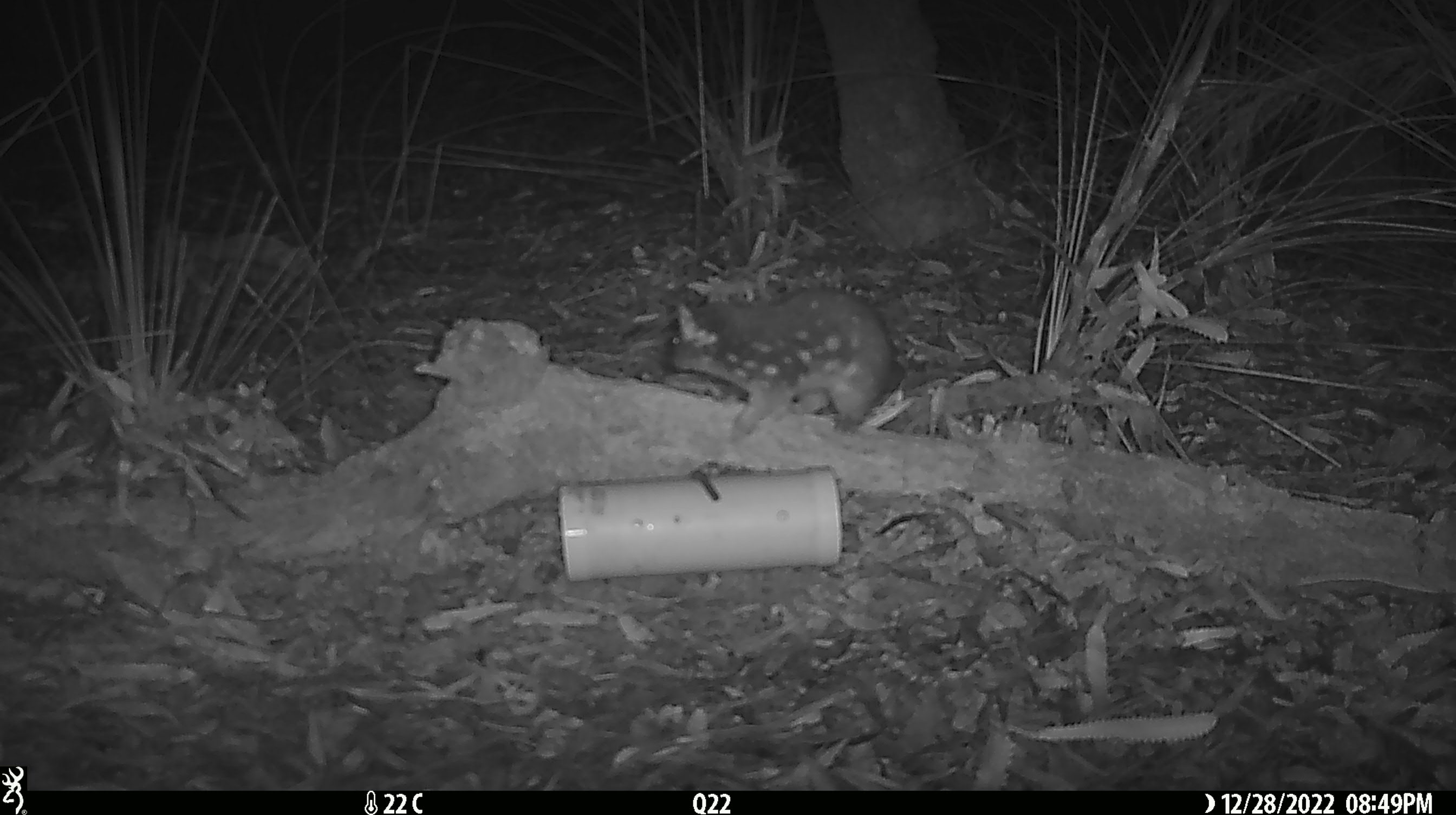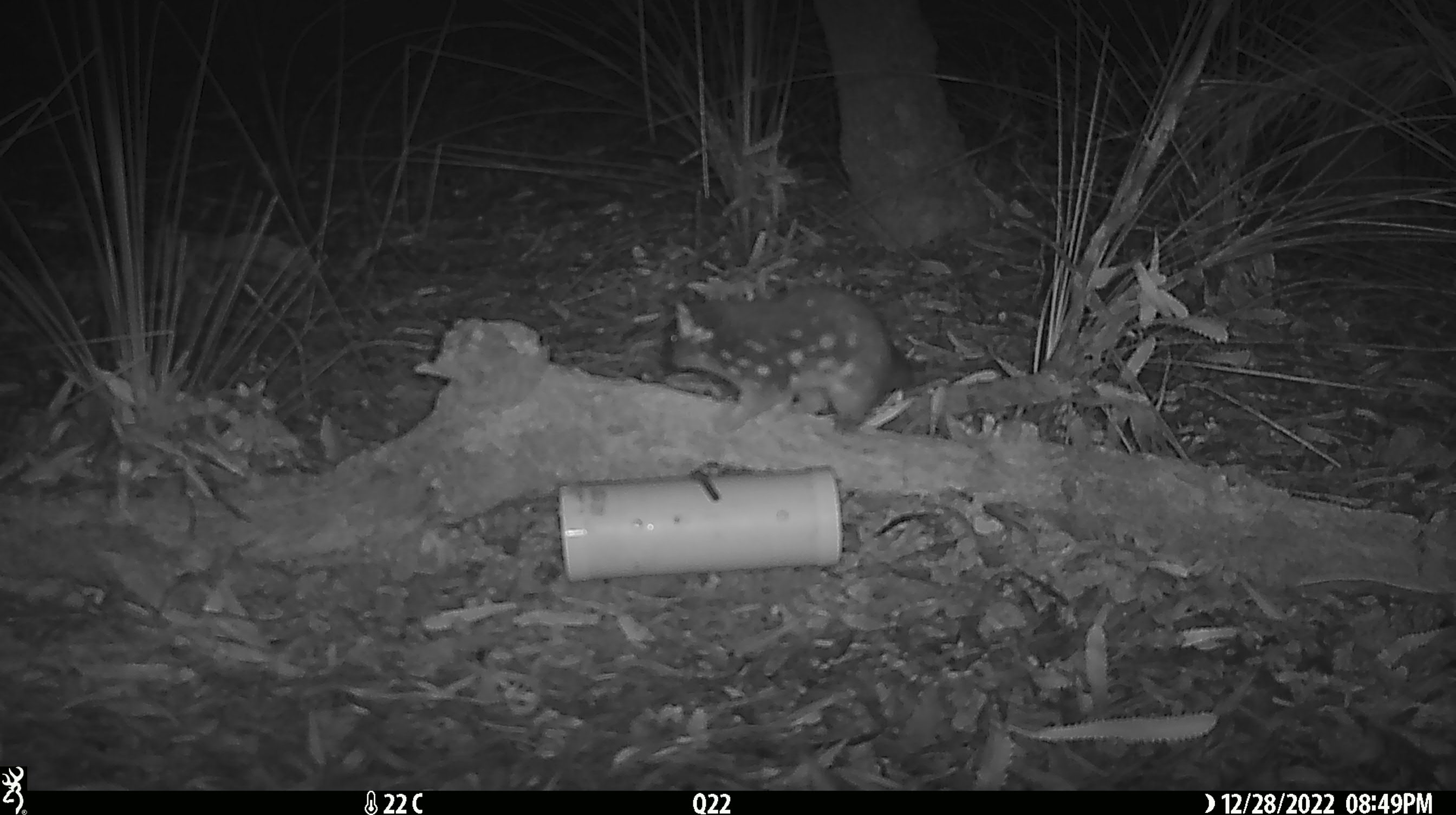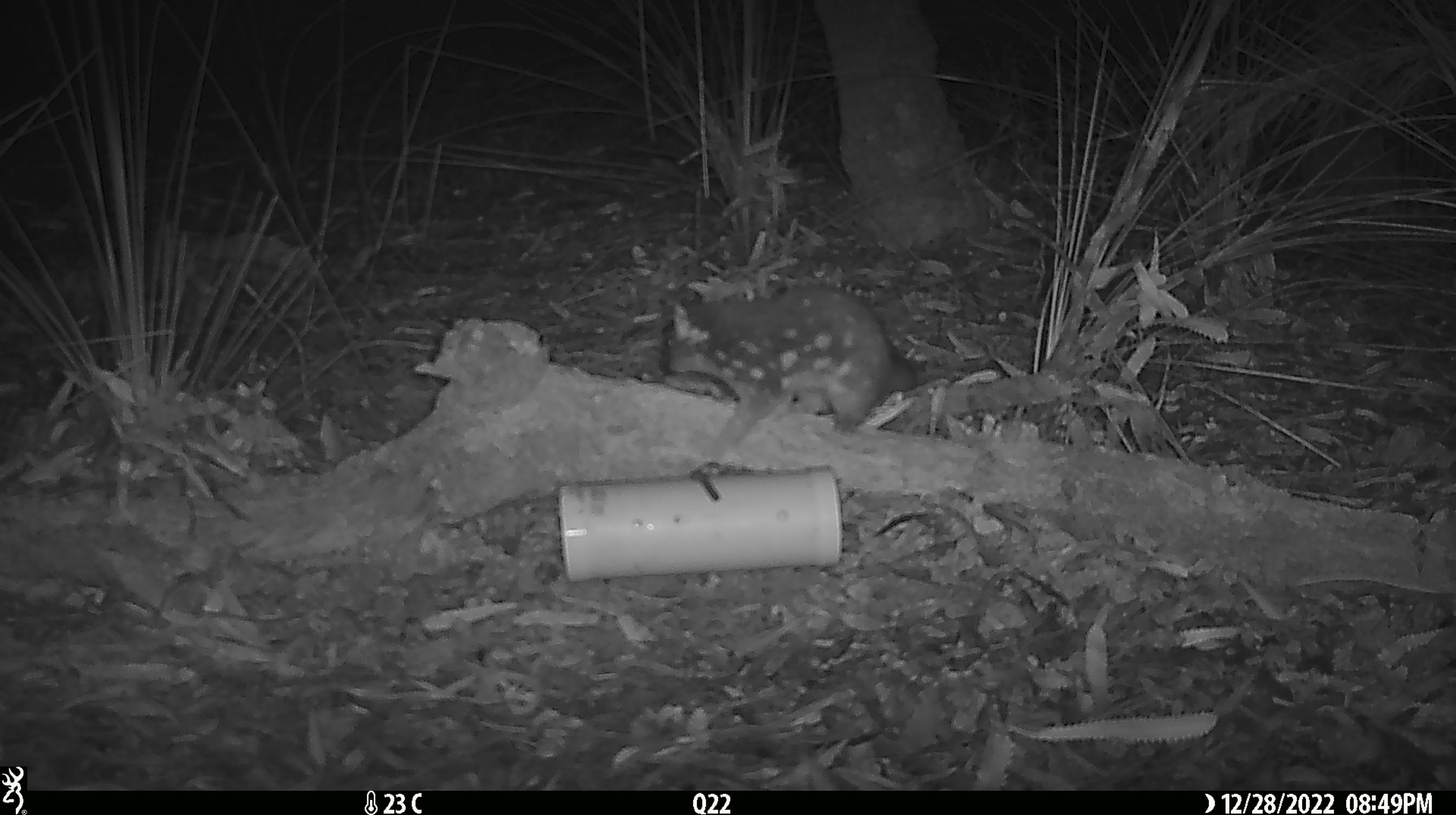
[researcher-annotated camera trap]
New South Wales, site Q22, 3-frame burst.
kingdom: Animalia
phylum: Chordata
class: Mammalia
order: Dasyuromorphia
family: Dasyuridae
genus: Dasyurus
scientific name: Dasyurus maculatus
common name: spotted-tailed quoll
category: quoll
Quoll (spotted-tailed quoll) (Dasyurus maculatus).